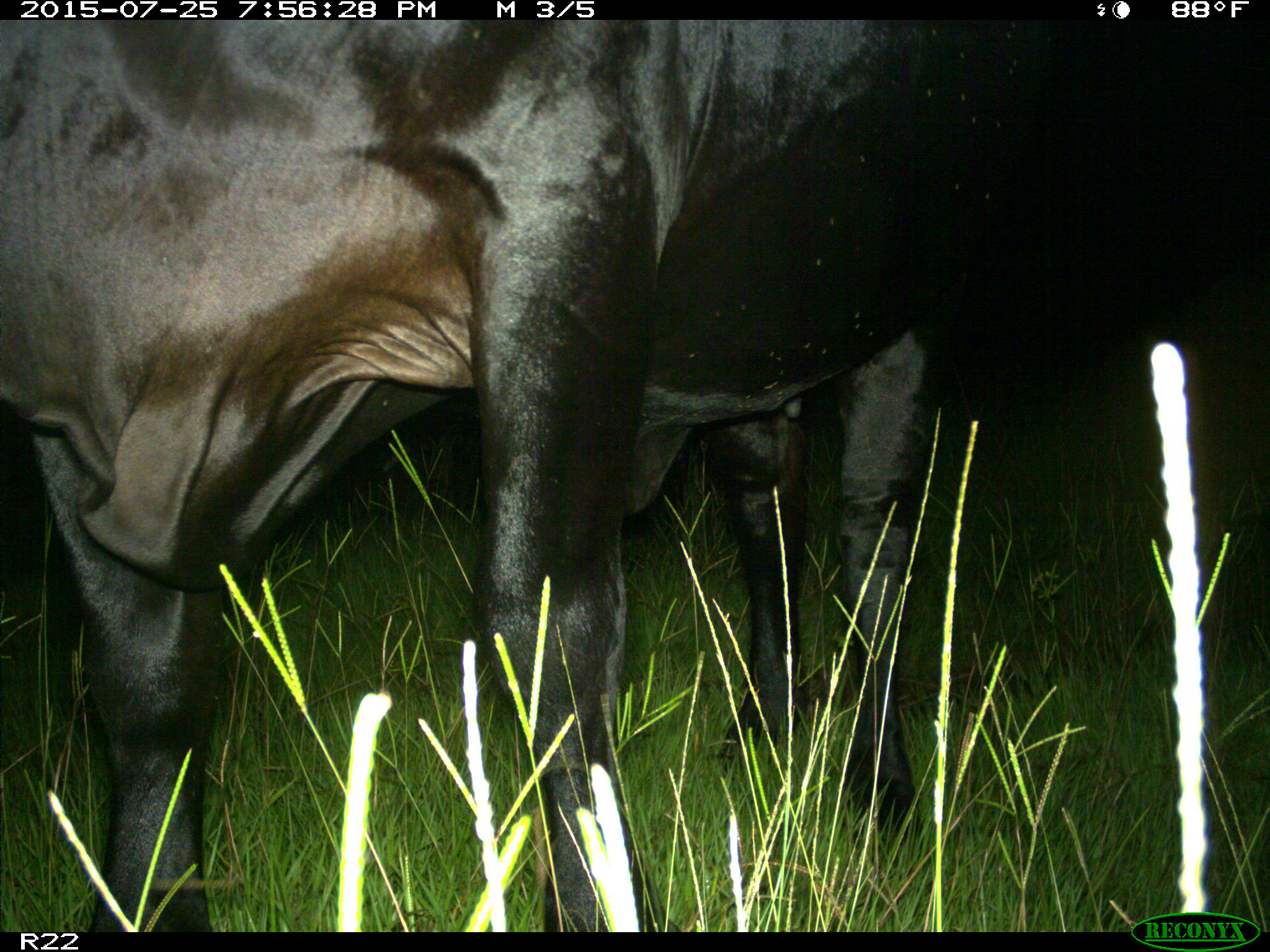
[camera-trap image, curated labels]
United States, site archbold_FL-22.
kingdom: Animalia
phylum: Chordata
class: Mammalia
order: Artiodactyla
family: Bovidae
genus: Bos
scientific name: Bos taurus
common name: domestic cow